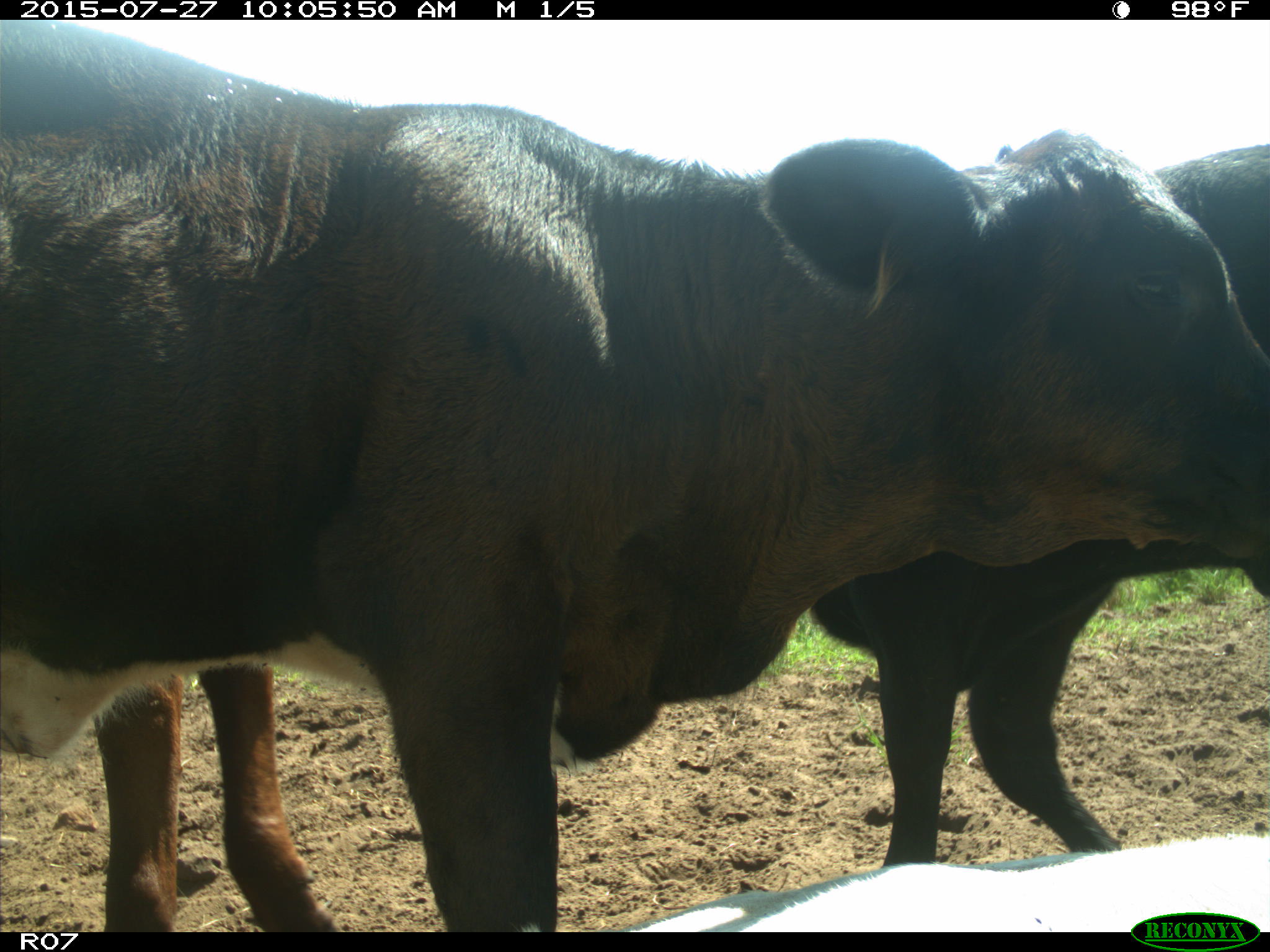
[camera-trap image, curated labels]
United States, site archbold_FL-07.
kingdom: Animalia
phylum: Chordata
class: Mammalia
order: Artiodactyla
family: Bovidae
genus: Bos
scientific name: Bos taurus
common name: domestic cow